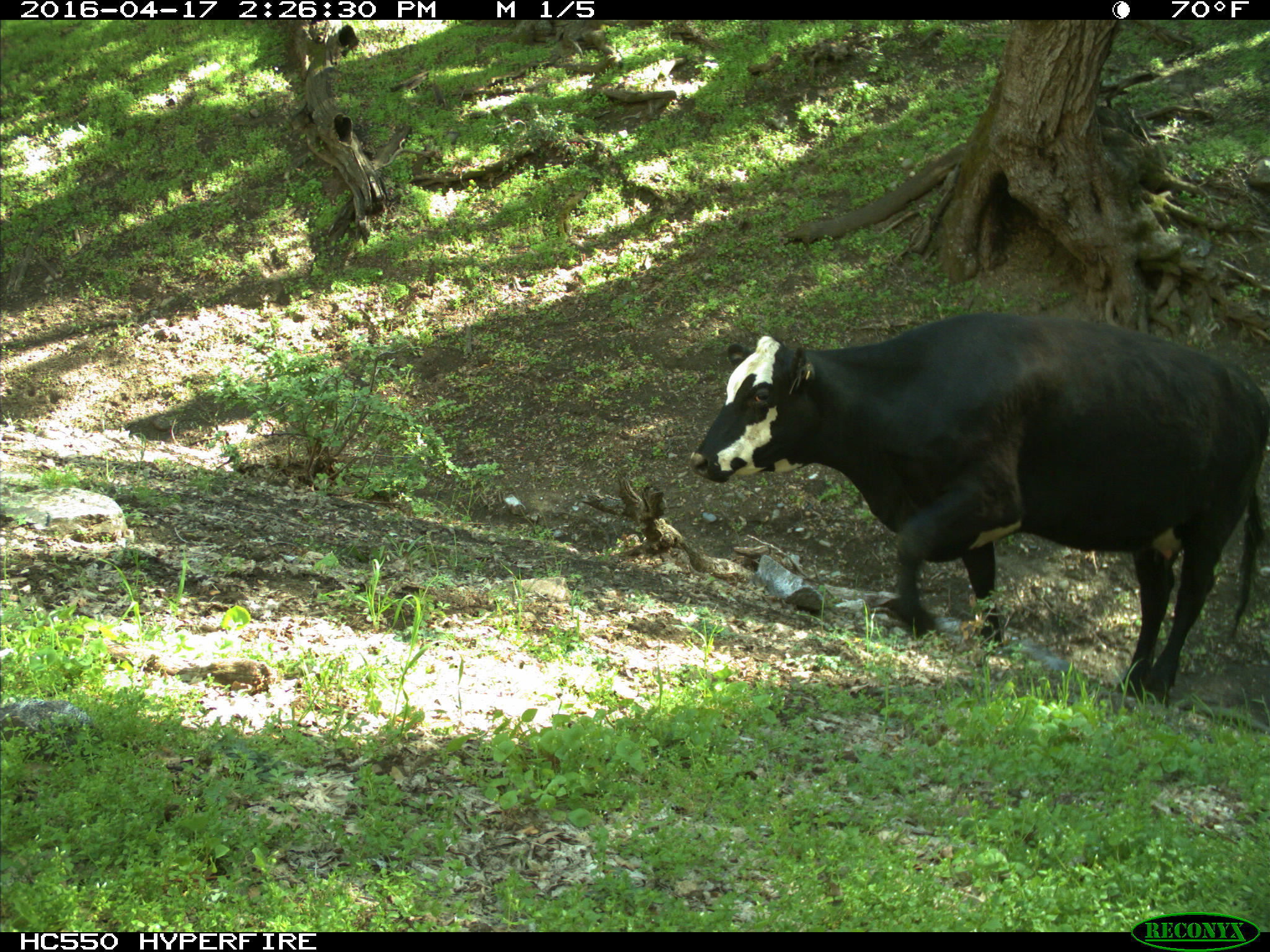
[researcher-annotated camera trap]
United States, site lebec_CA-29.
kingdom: Animalia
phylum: Chordata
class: Mammalia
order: Artiodactyla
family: Bovidae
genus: Bos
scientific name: Bos taurus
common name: domestic cow